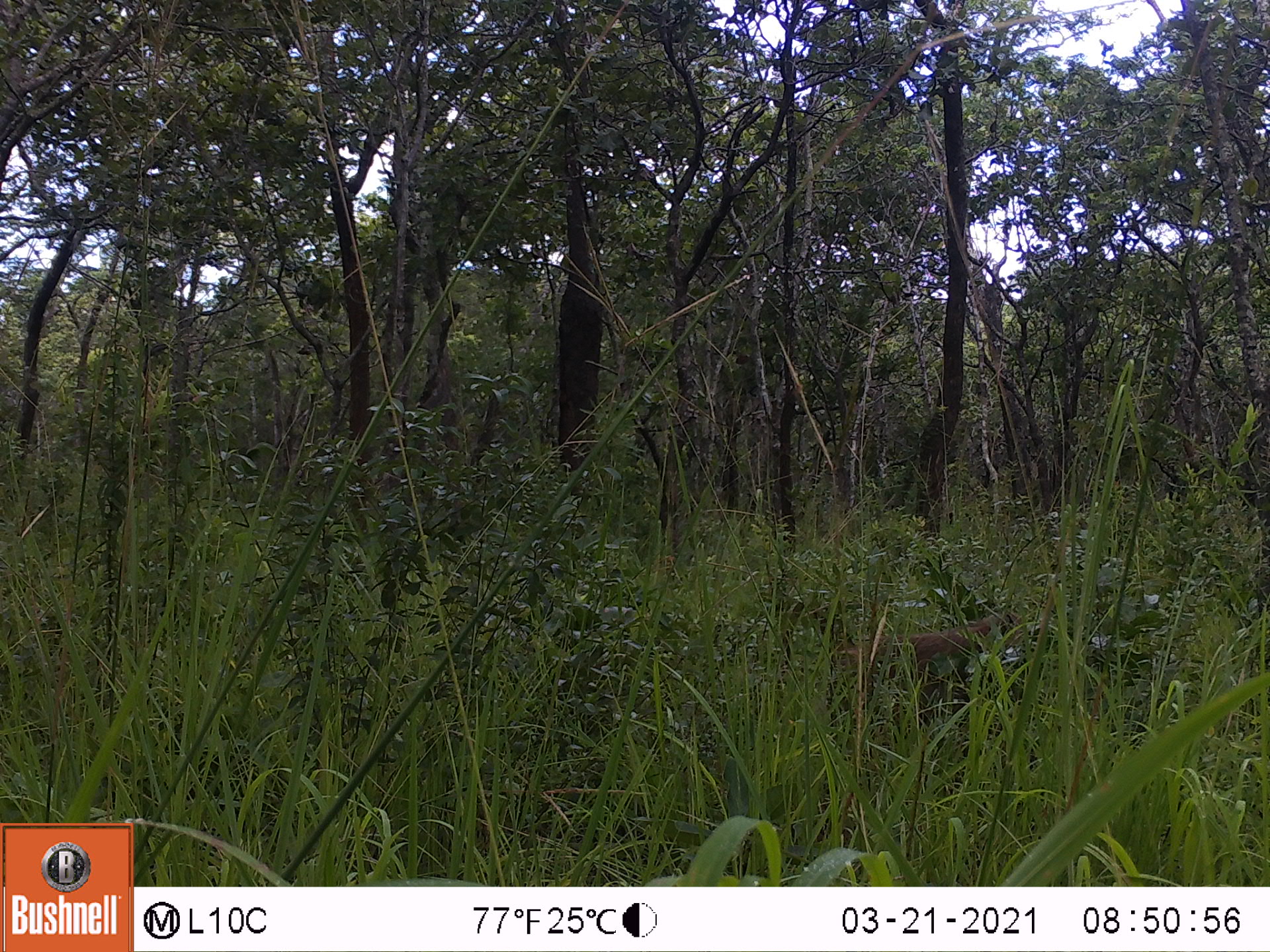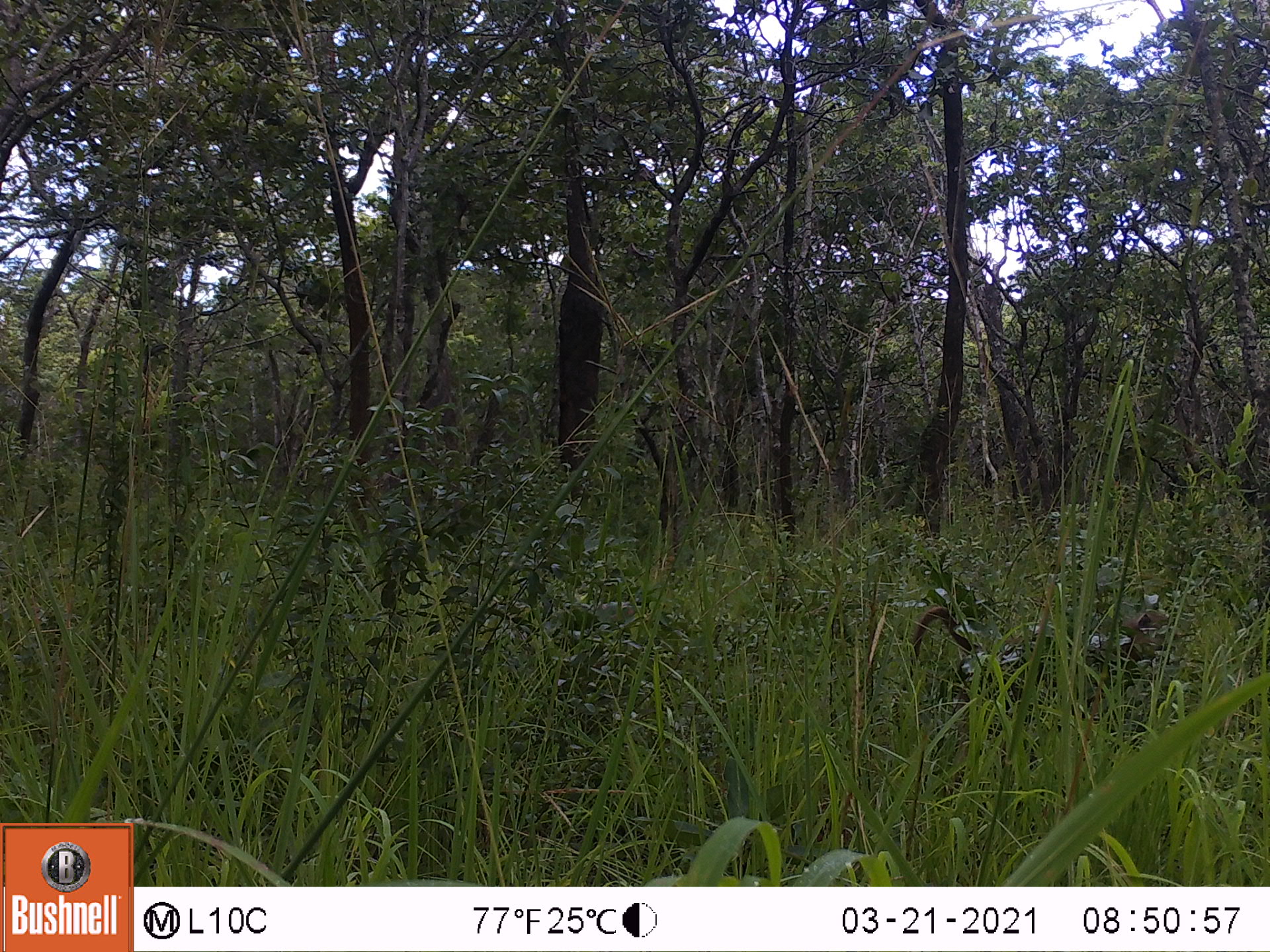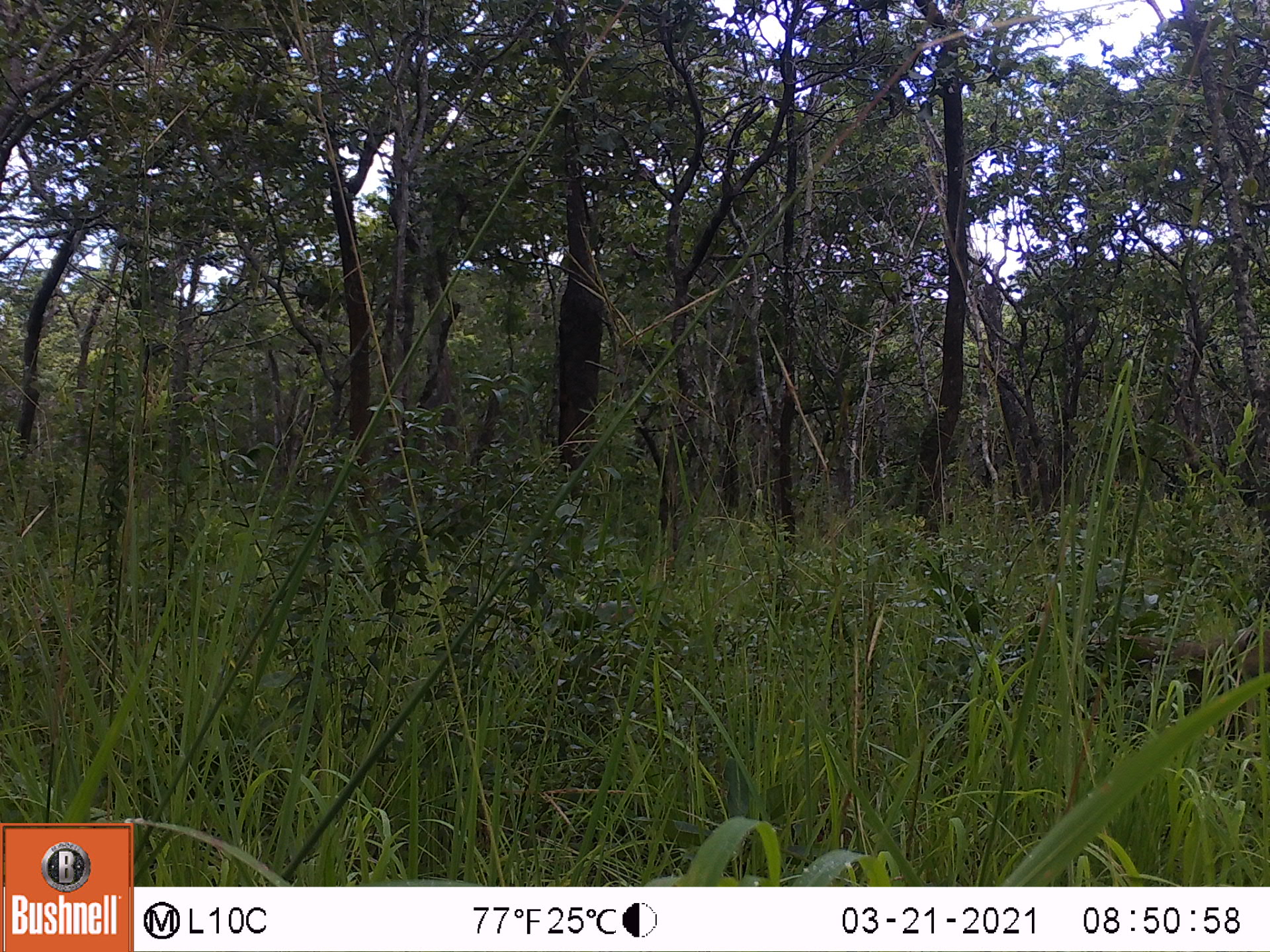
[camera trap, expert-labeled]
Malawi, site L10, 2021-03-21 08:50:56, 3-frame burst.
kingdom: Animalia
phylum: Chordata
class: Mammalia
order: Primates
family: Cercopithecidae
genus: Papio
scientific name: Papio cynocephalus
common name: yellow baboon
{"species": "yellow baboon (Papio cynocephalus)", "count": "1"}